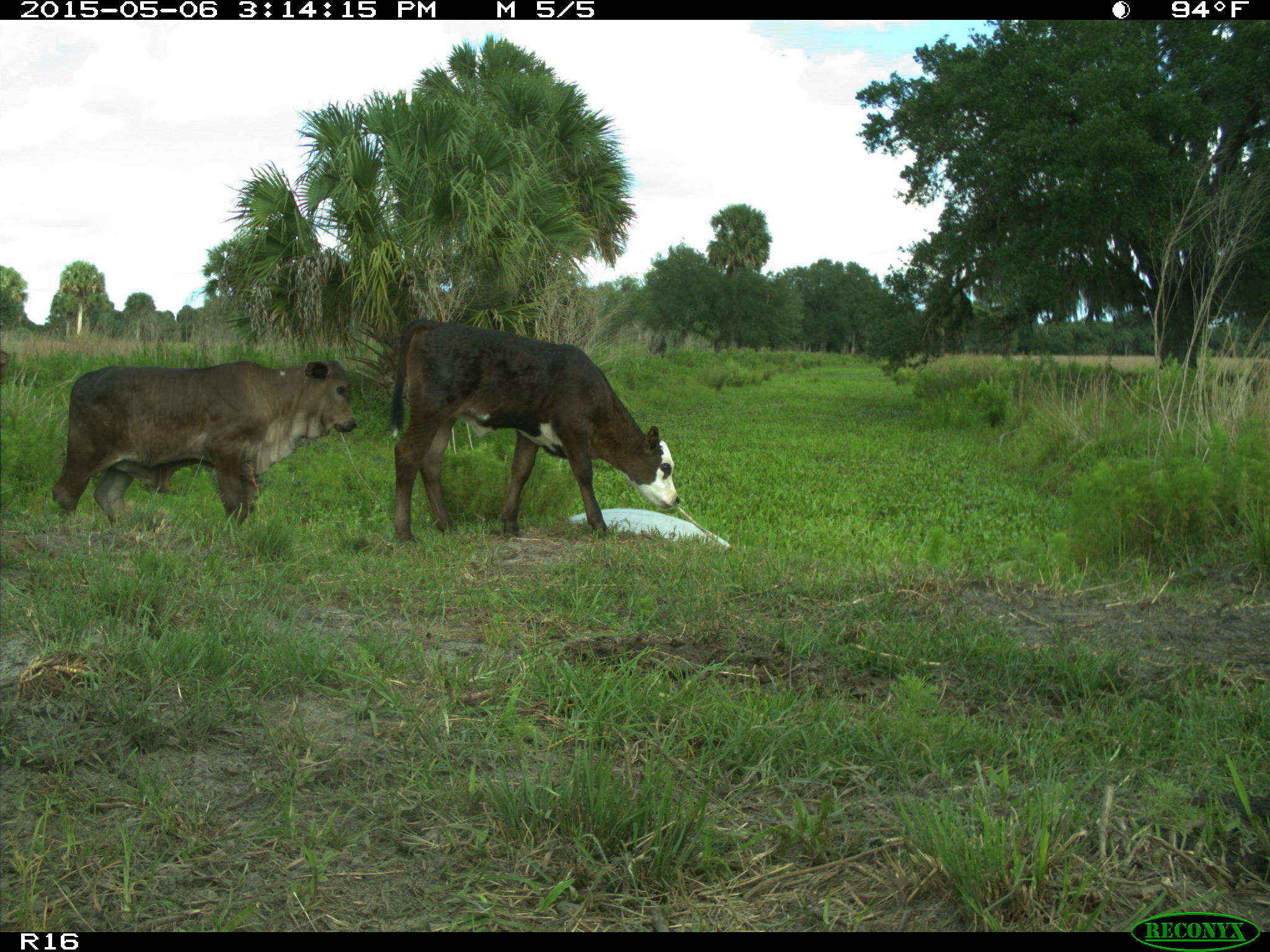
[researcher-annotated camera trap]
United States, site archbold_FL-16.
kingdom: Animalia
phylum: Chordata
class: Mammalia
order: Artiodactyla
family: Bovidae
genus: Bos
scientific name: Bos taurus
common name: domestic cow